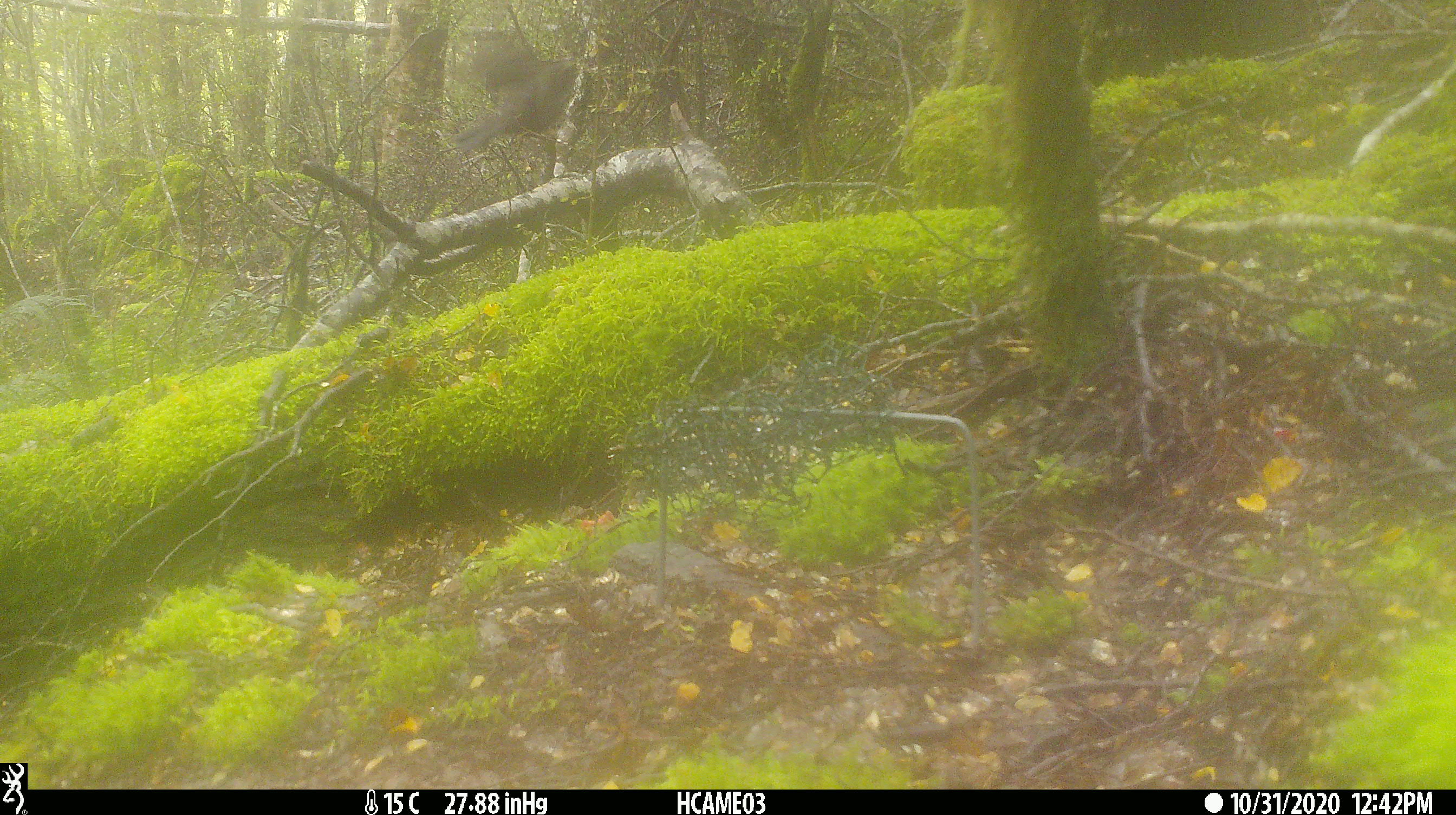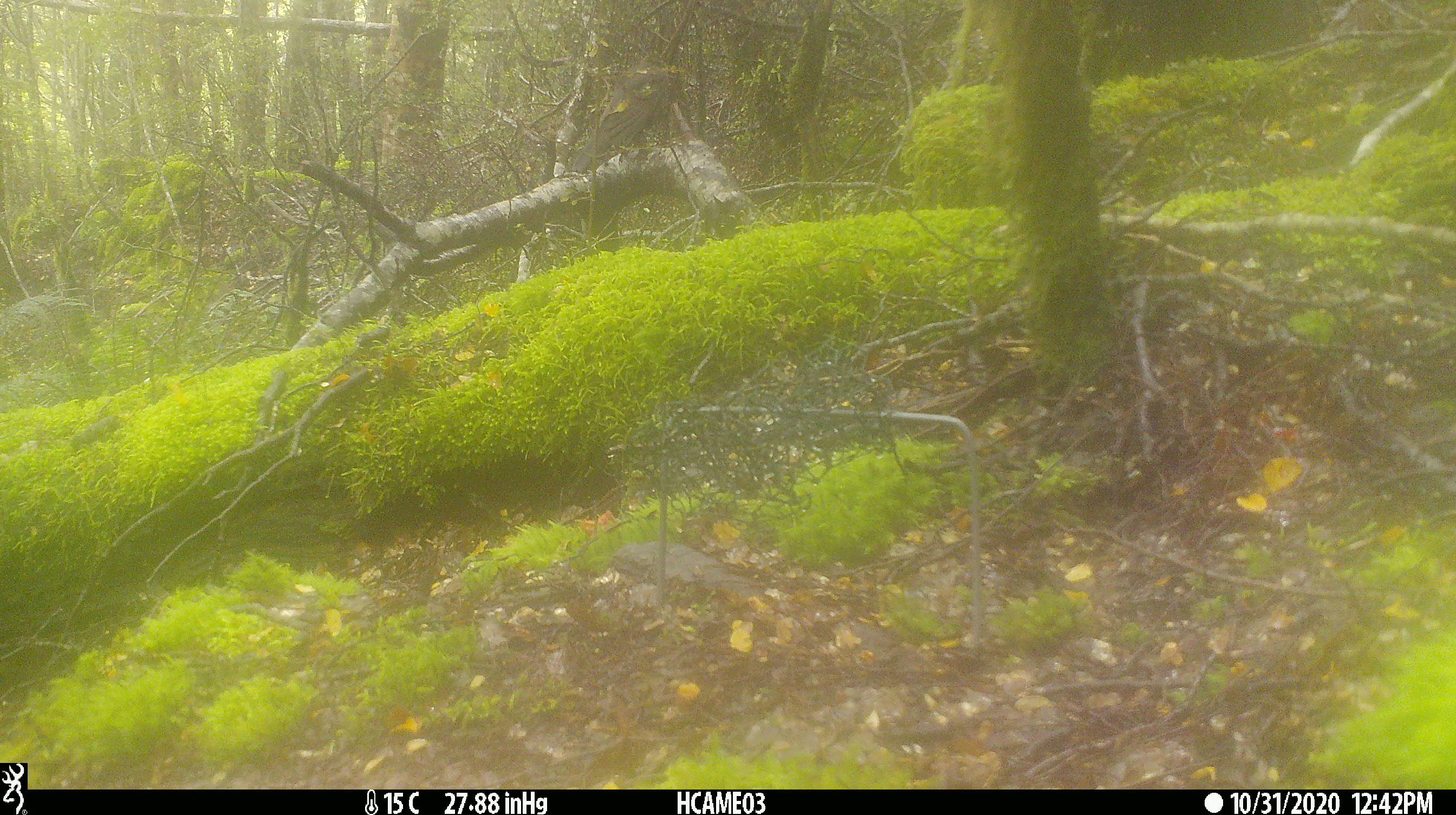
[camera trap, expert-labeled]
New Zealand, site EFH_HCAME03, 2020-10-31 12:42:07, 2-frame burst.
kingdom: Animalia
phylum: Chordata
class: Aves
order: Passeriformes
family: Turdidae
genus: Turdus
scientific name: Turdus merula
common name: eurasian blackbird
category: blackbird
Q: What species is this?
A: Blackbird (eurasian blackbird) (Turdus merula).